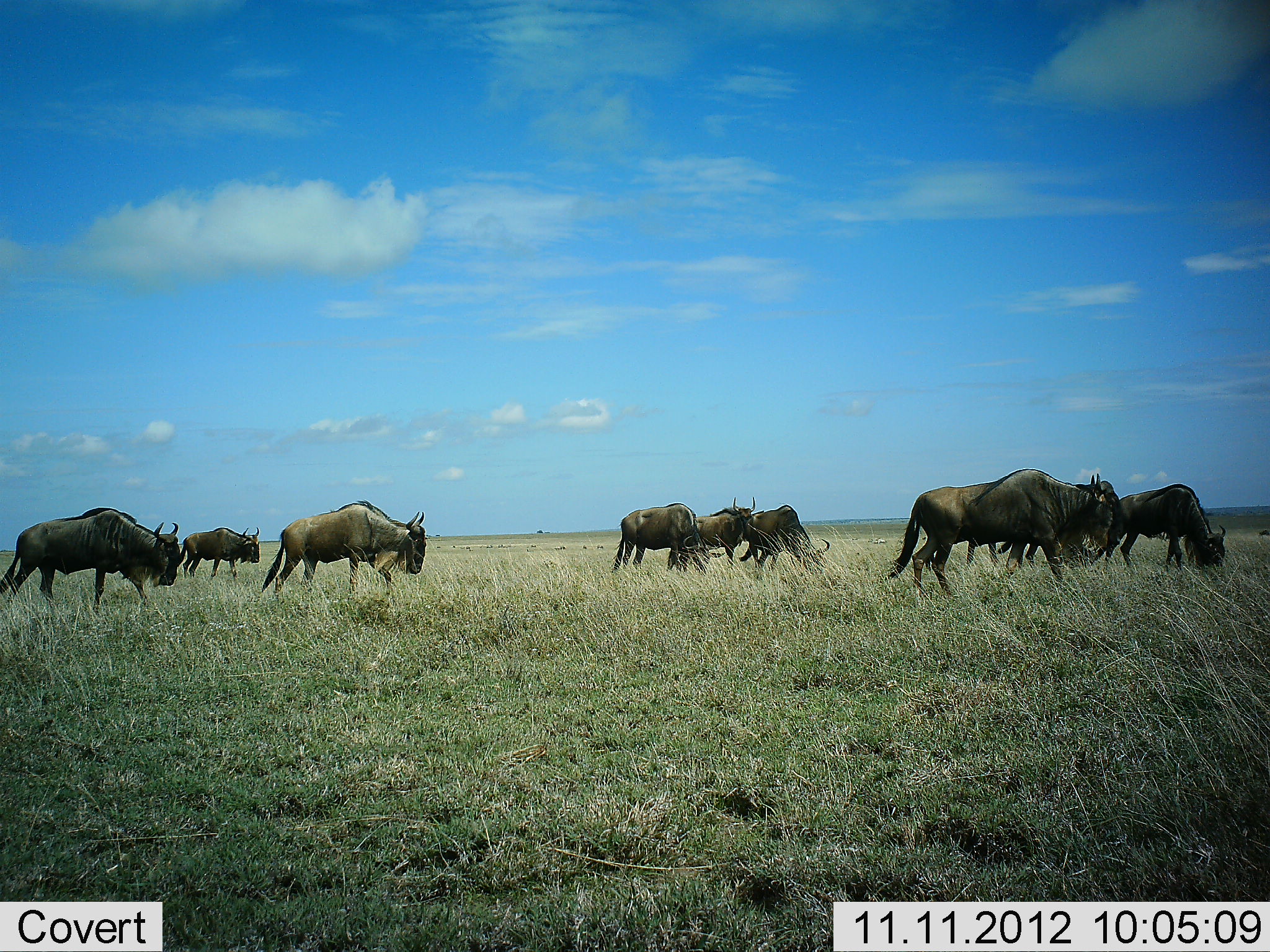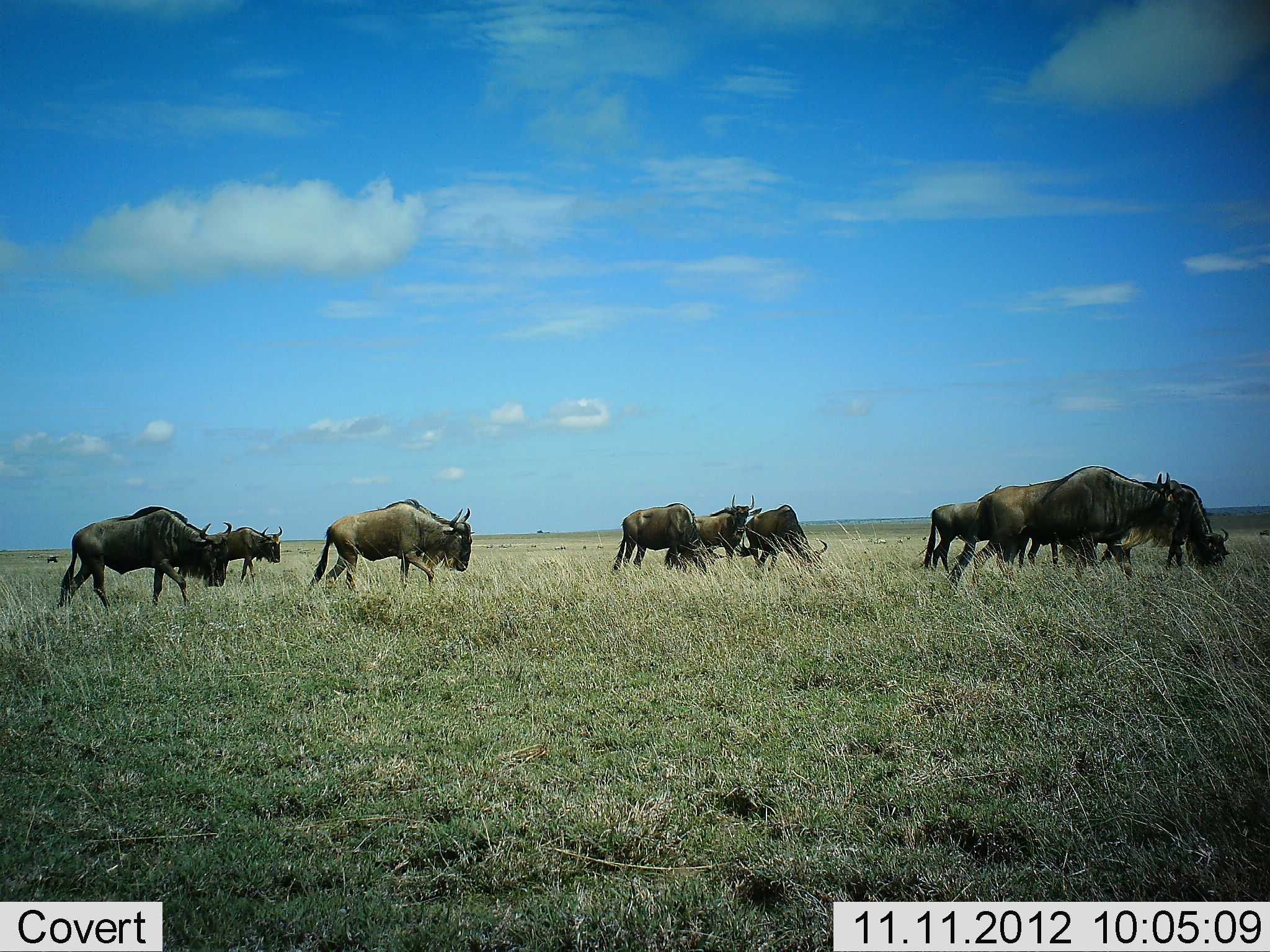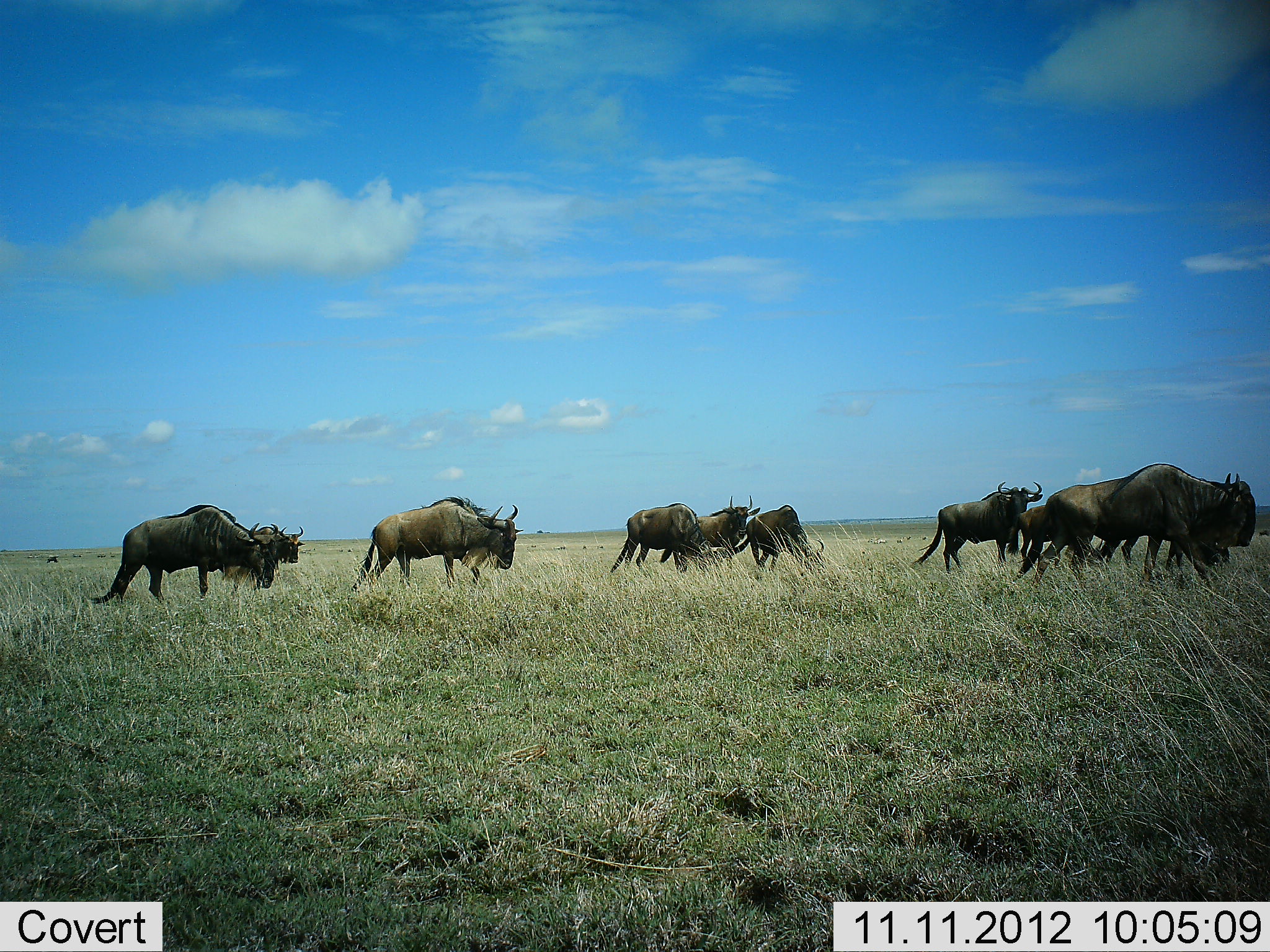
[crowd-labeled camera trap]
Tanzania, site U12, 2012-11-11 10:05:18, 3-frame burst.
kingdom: Animalia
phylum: Chordata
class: Mammalia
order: Artiodactyla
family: Bovidae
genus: Connochaetes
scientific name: Connochaetes taurinus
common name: blue wildebeest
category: wildebeest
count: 10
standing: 20%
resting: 0%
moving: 80%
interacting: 0%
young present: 0%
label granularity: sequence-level